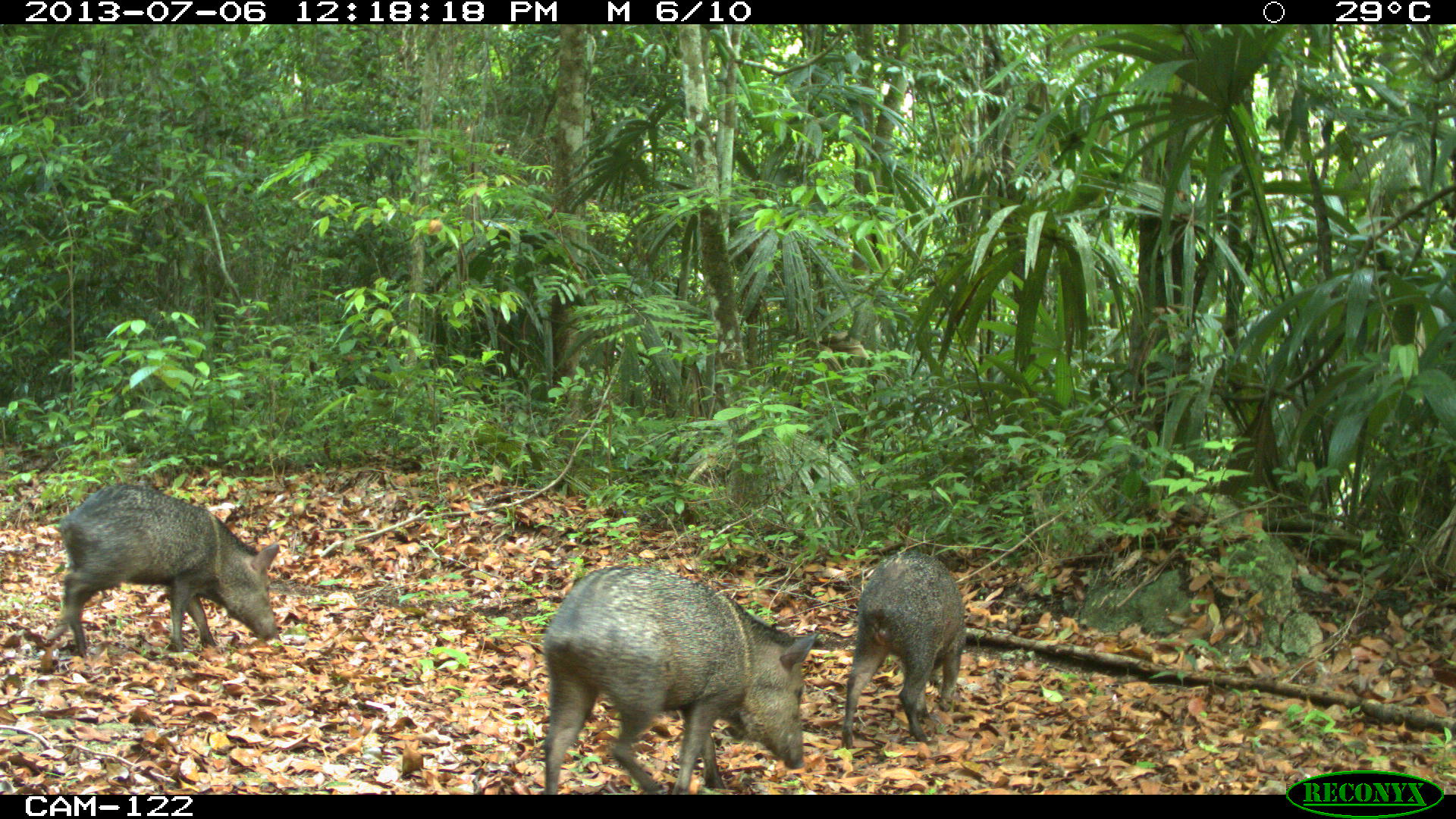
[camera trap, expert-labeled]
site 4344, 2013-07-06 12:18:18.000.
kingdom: Animalia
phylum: Chordata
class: Mammalia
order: Artiodactyla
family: Tayassuidae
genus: Pecari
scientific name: Pecari tajacu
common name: collared peccary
Pecari tajacu (collared peccary), count 4.